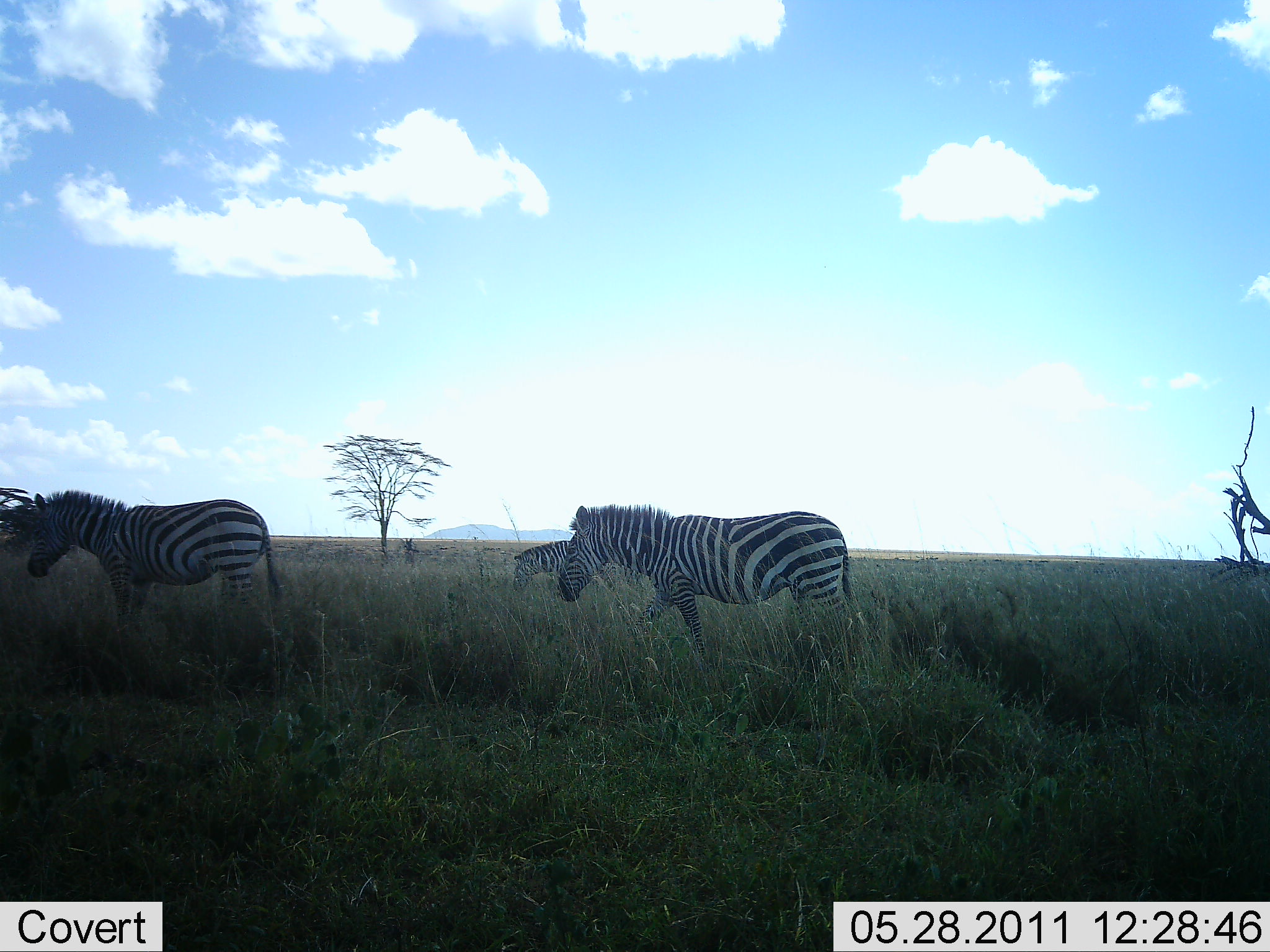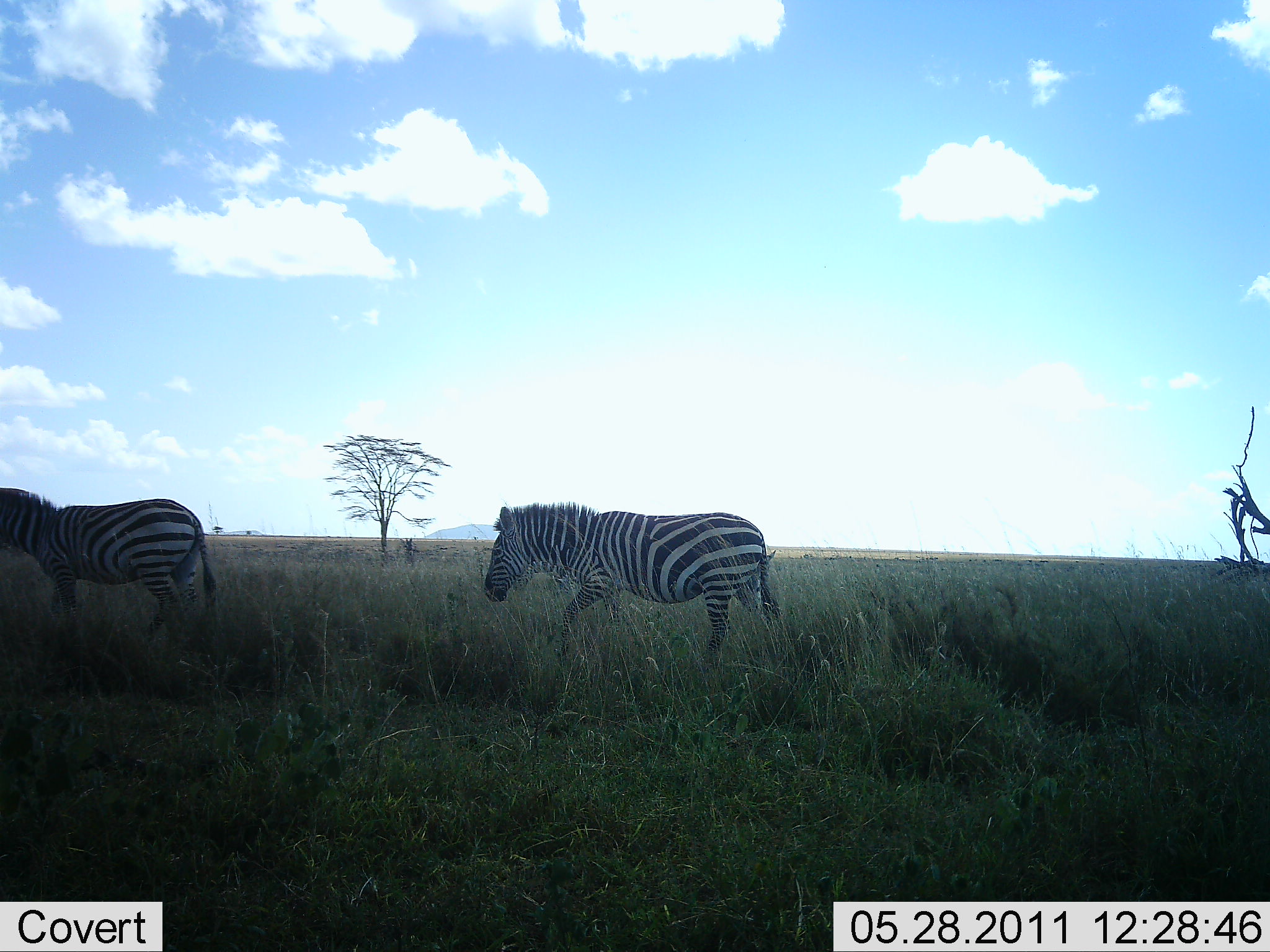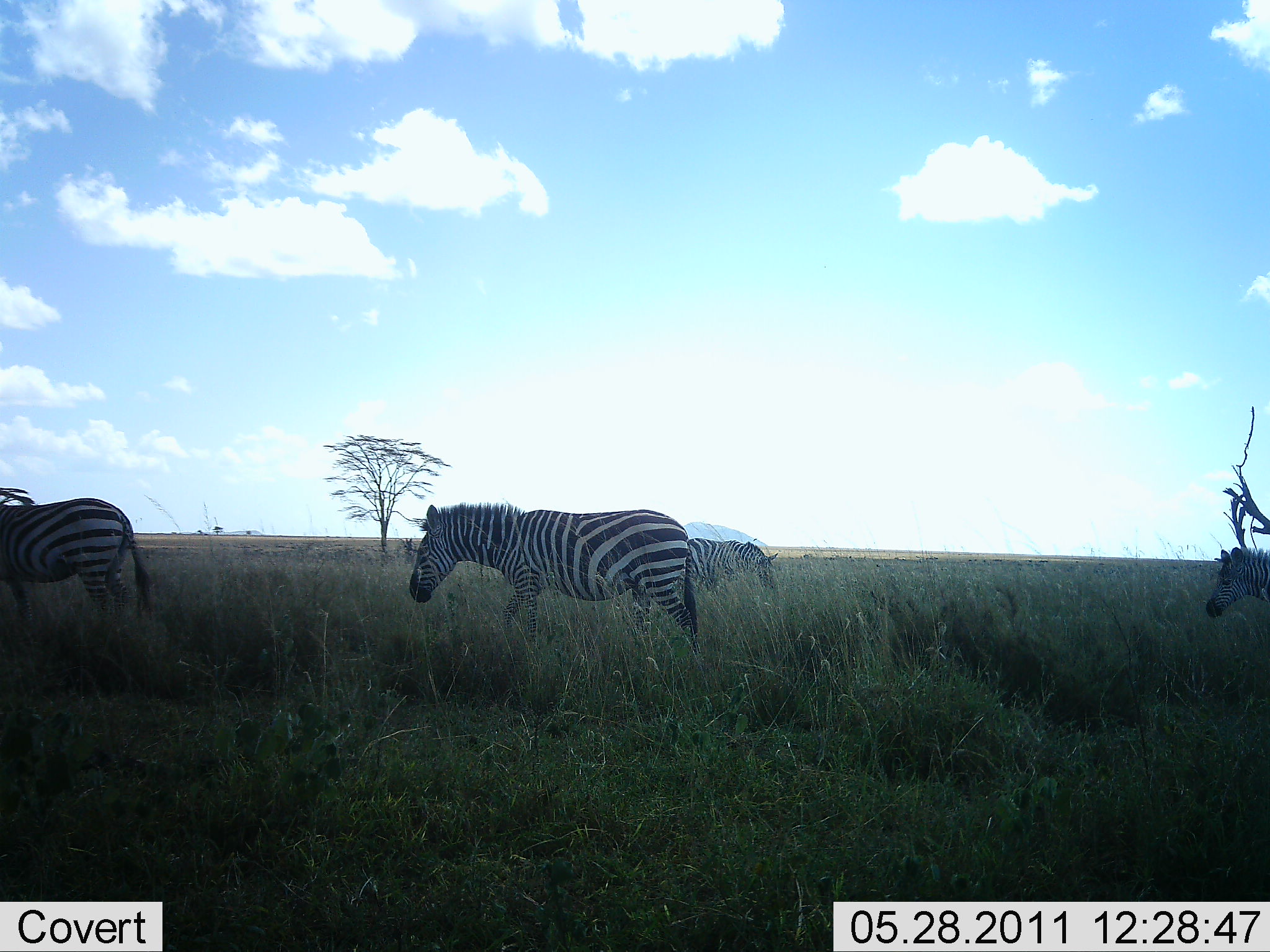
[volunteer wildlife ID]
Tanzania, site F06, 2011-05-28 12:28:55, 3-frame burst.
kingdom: Animalia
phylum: Chordata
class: Mammalia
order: Perissodactyla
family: Equidae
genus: Equus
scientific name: Equus quagga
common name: plains zebra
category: zebra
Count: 4.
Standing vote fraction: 29%.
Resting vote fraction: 0%.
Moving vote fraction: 93%.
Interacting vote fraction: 0%.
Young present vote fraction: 7%.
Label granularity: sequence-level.